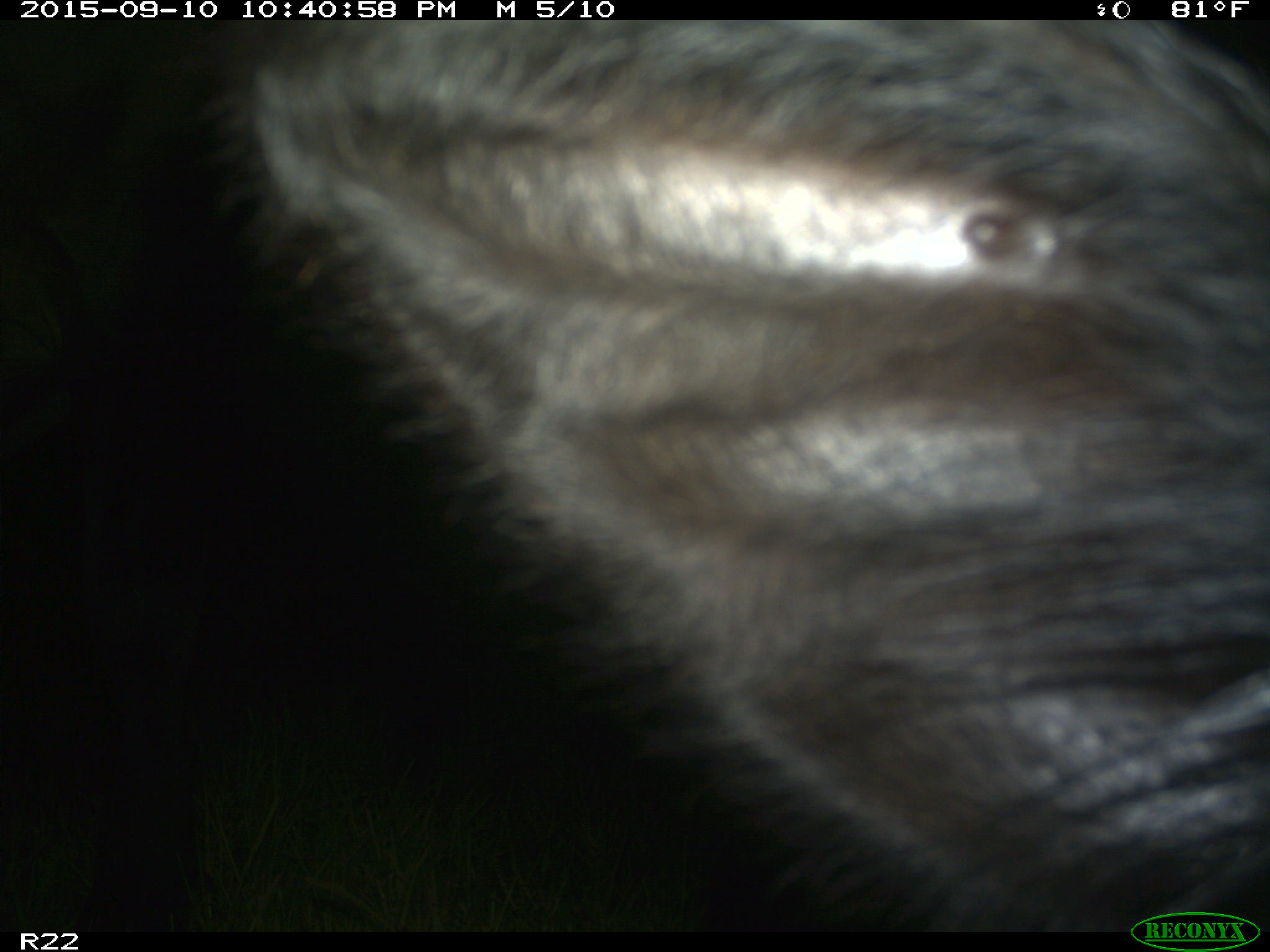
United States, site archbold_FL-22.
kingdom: Animalia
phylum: Chordata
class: Mammalia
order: Artiodactyla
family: Bovidae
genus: Bos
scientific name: Bos taurus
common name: domestic cow